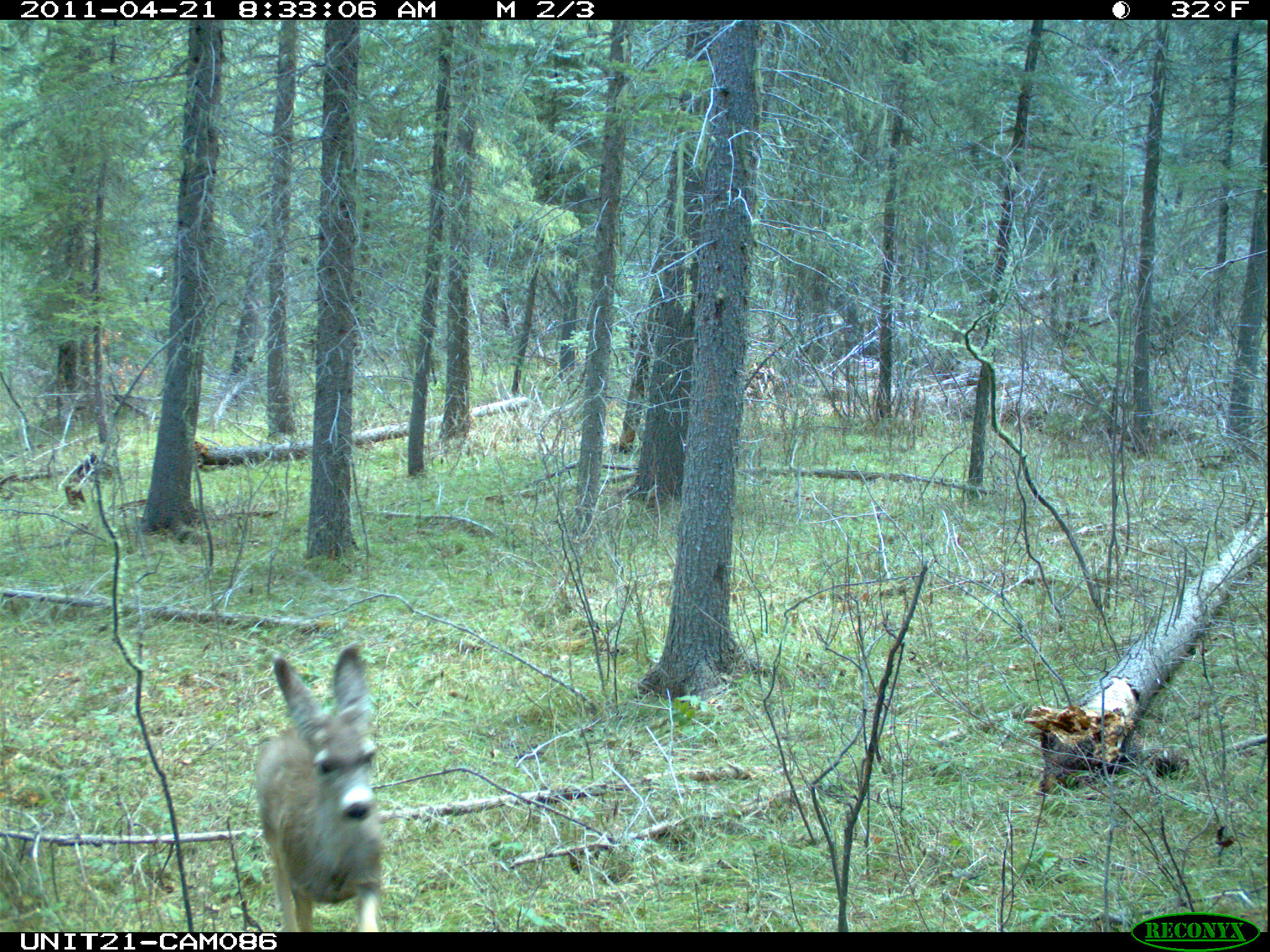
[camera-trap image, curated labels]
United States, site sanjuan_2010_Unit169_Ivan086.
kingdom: Animalia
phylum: Chordata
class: Mammalia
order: Artiodactyla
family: Cervidae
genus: Odocoileus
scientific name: Odocoileus hemionus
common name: mule deer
Odocoileus hemionus (mule deer).